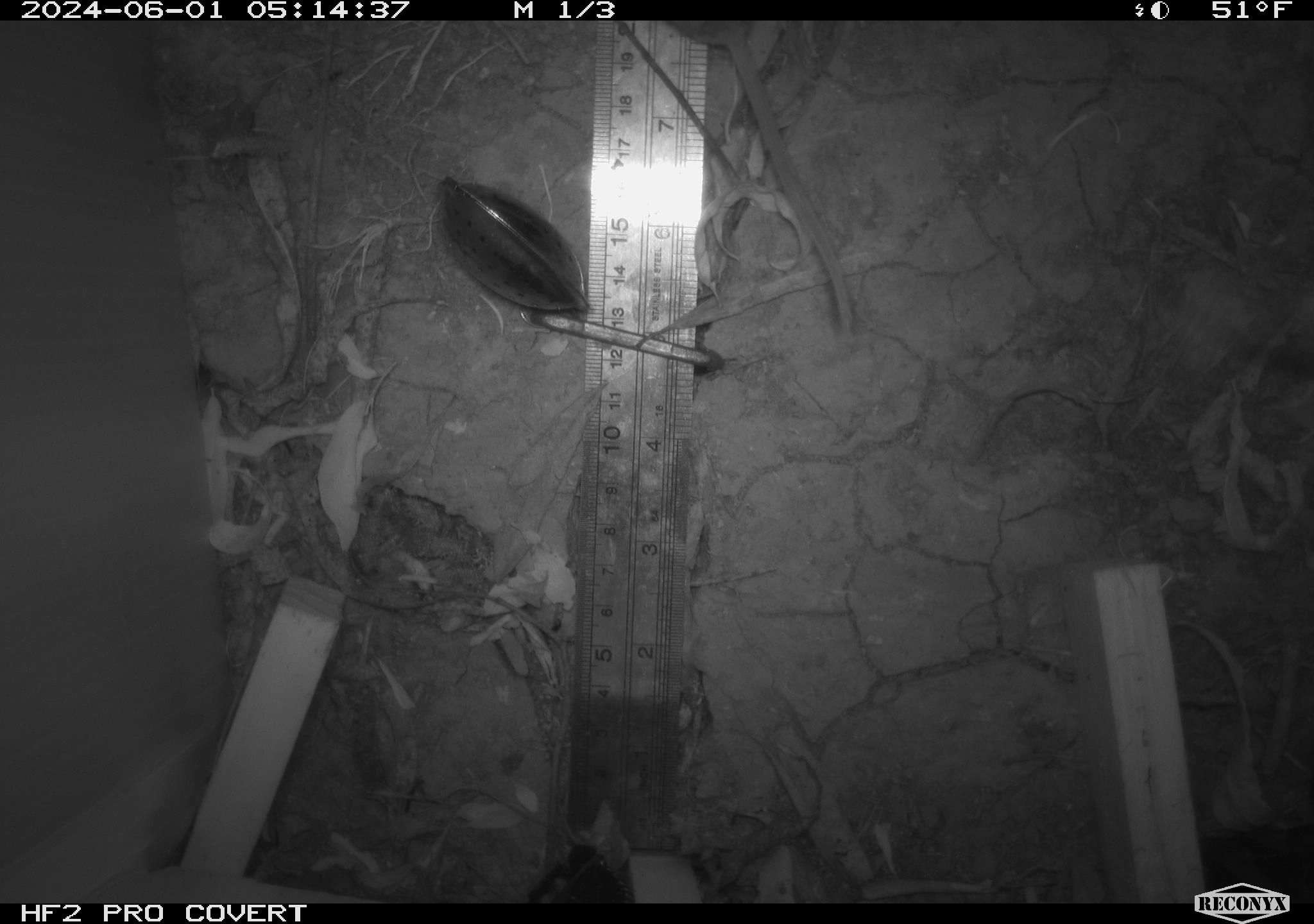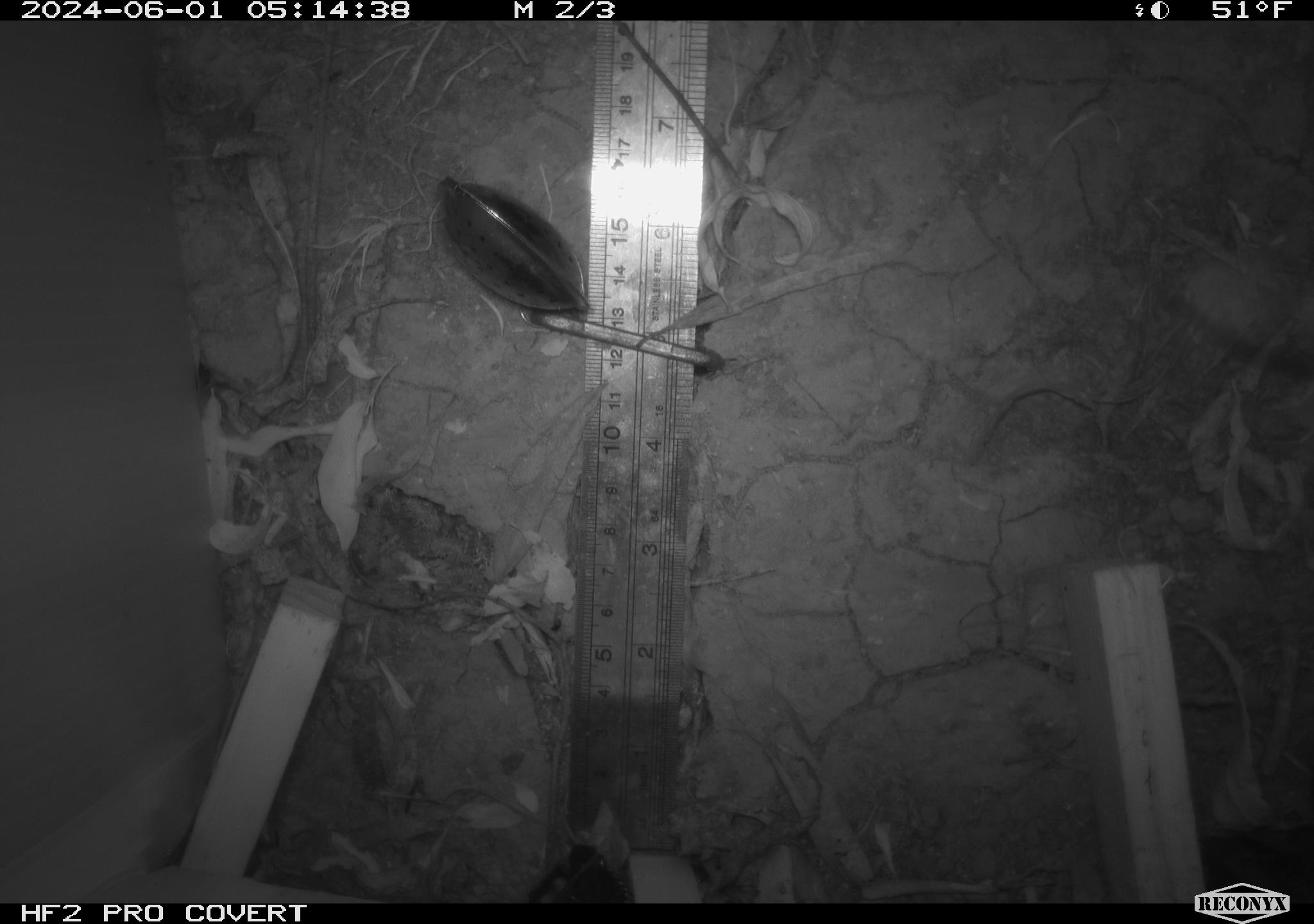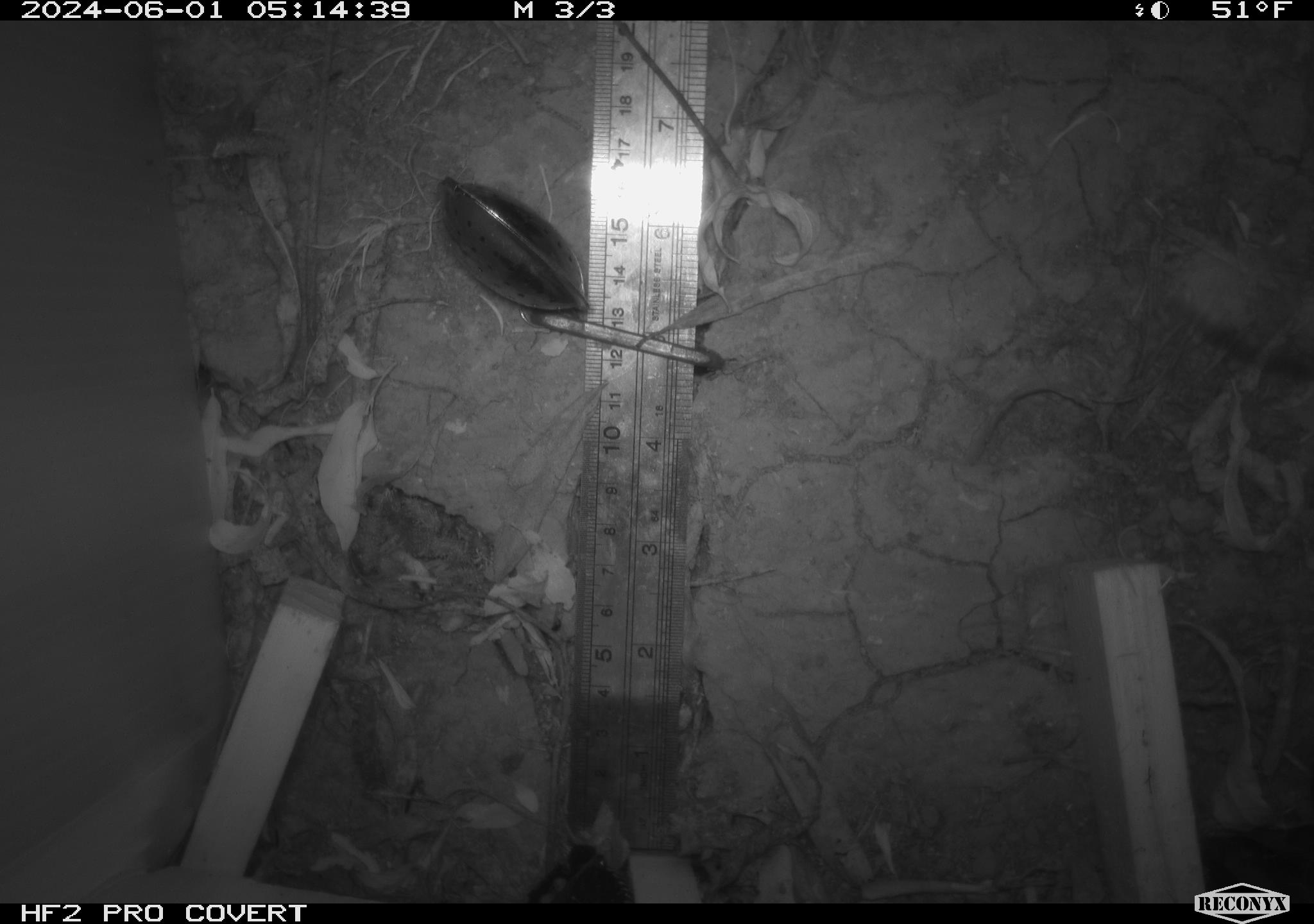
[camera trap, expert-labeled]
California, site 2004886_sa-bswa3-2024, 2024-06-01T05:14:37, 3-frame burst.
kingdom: Animalia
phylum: Chordata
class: Mammalia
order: Rodentia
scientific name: Rodentia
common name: mouse species